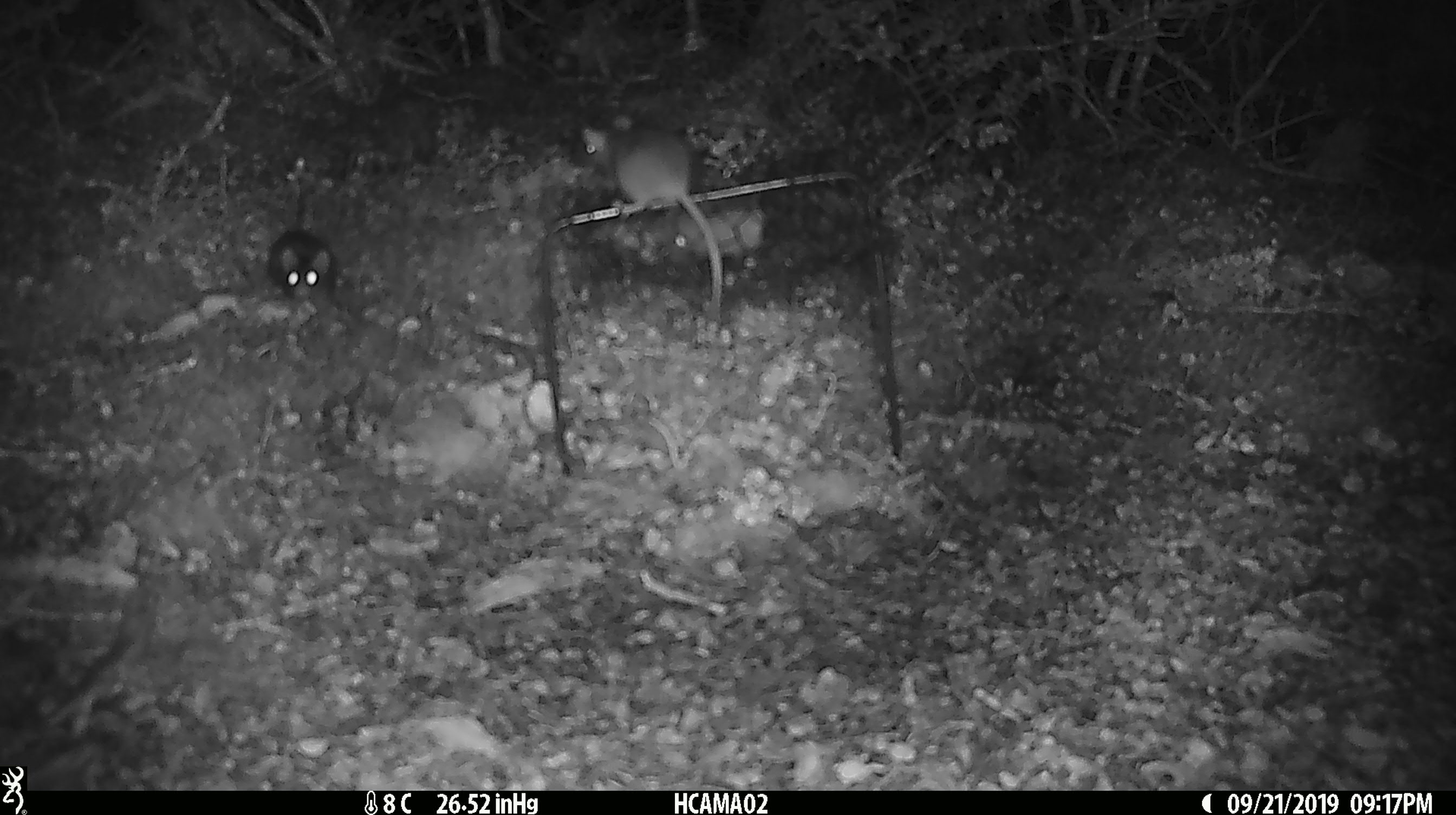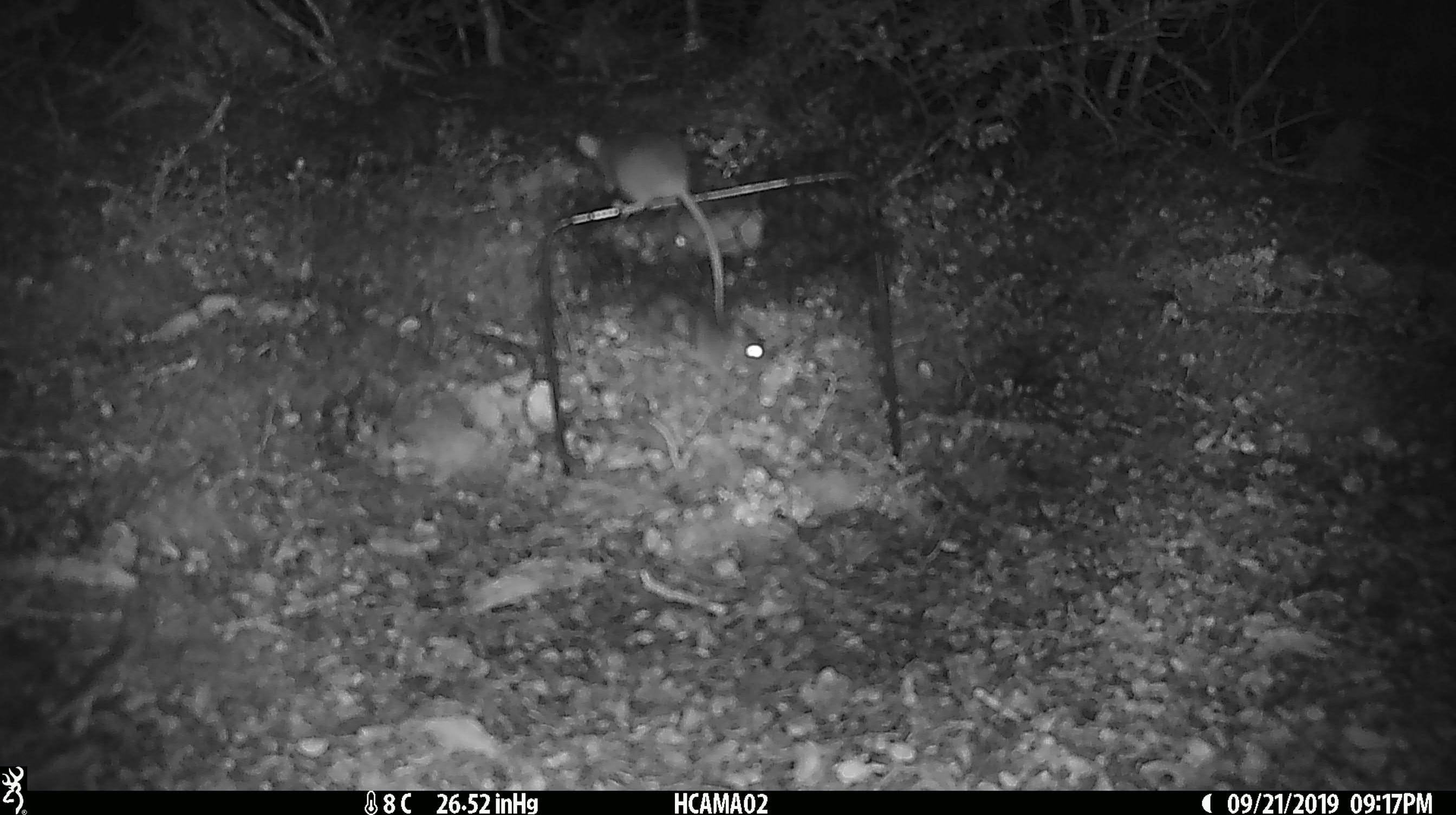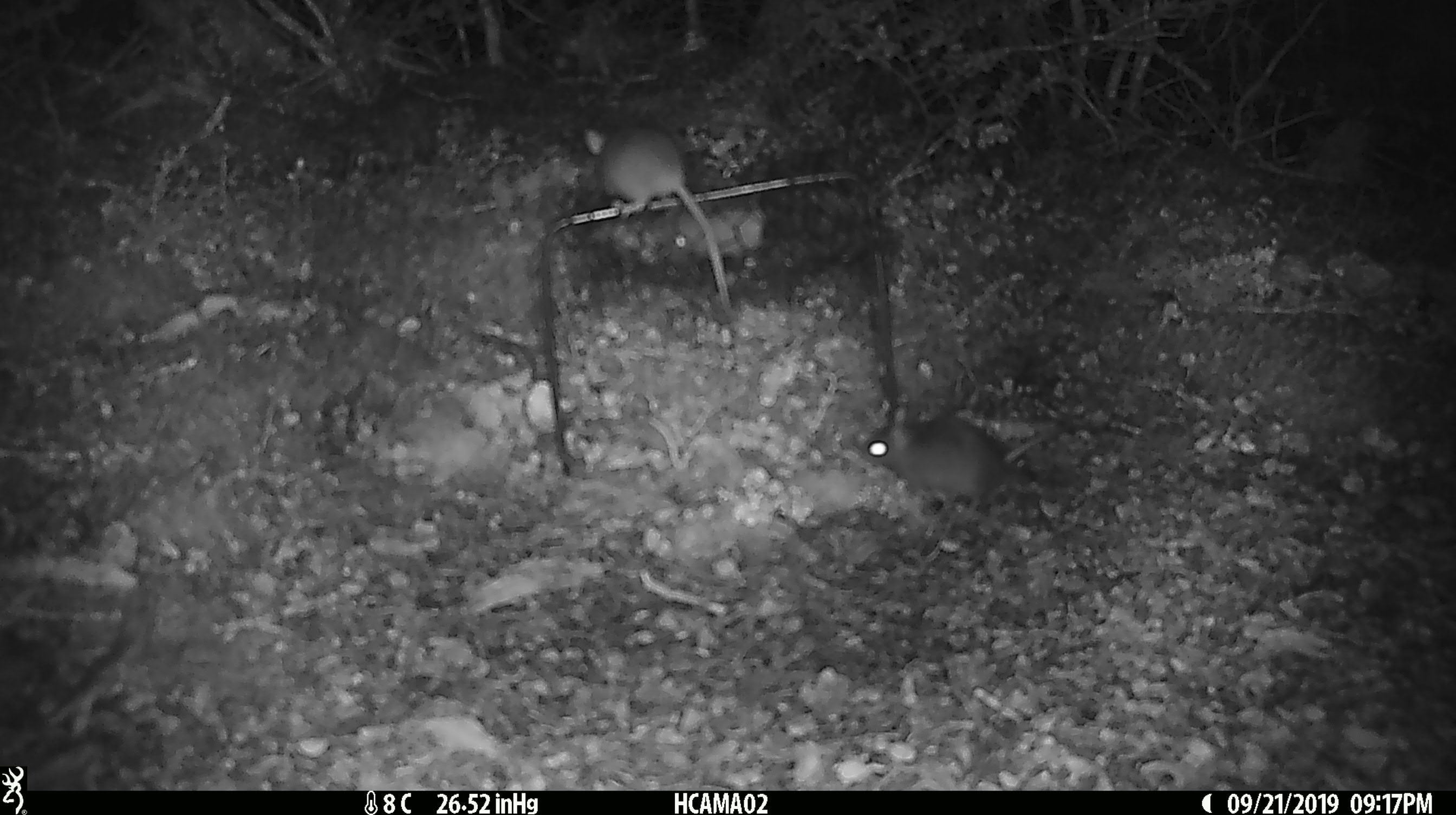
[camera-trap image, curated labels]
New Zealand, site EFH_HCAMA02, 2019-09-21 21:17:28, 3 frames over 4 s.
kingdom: Animalia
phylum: Chordata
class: Mammalia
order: Rodentia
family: Muridae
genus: Rattus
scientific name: Rattus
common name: rat